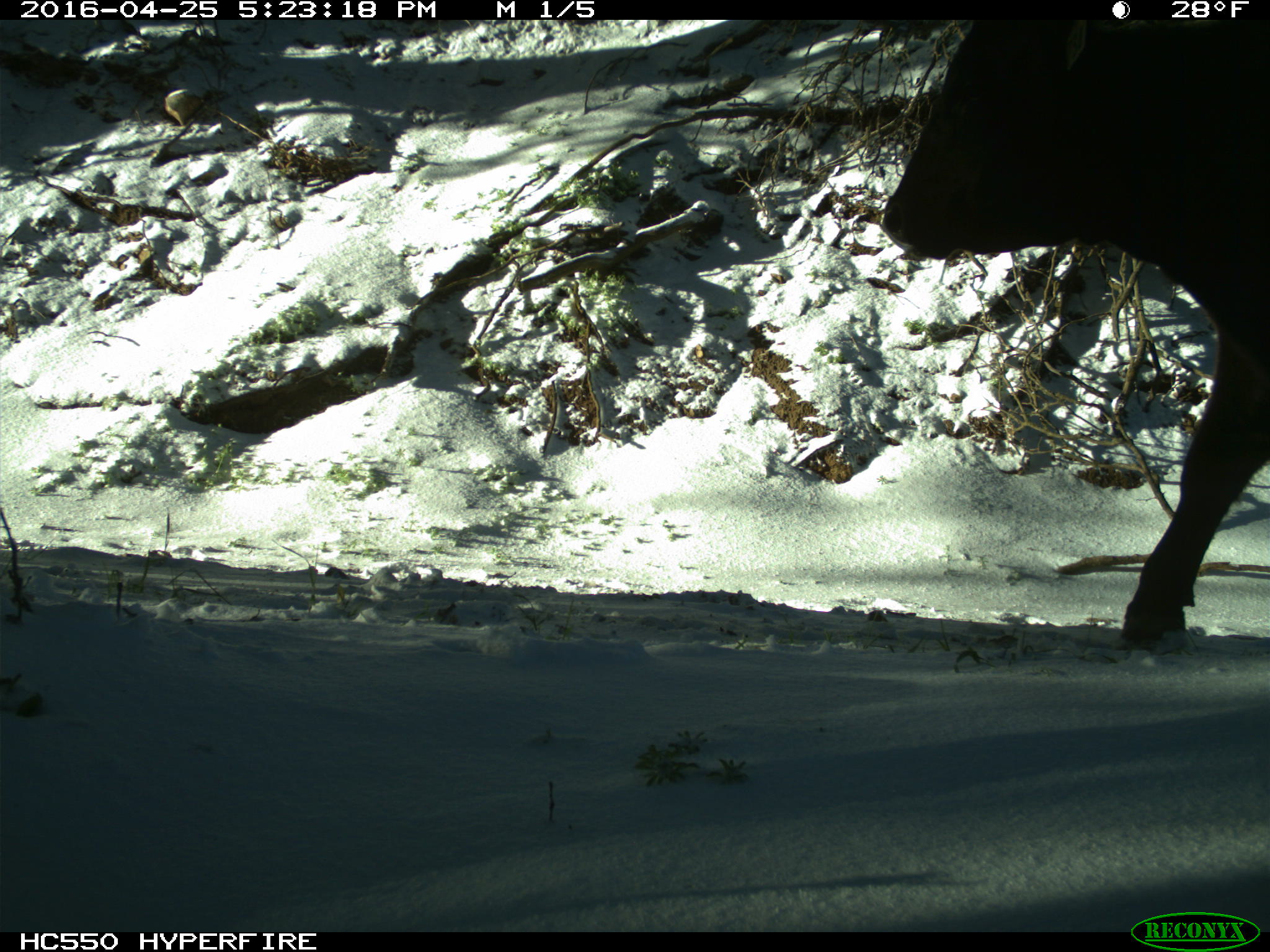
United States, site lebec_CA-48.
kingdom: Animalia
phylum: Chordata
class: Mammalia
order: Artiodactyla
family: Bovidae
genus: Bos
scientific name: Bos taurus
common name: domestic cow